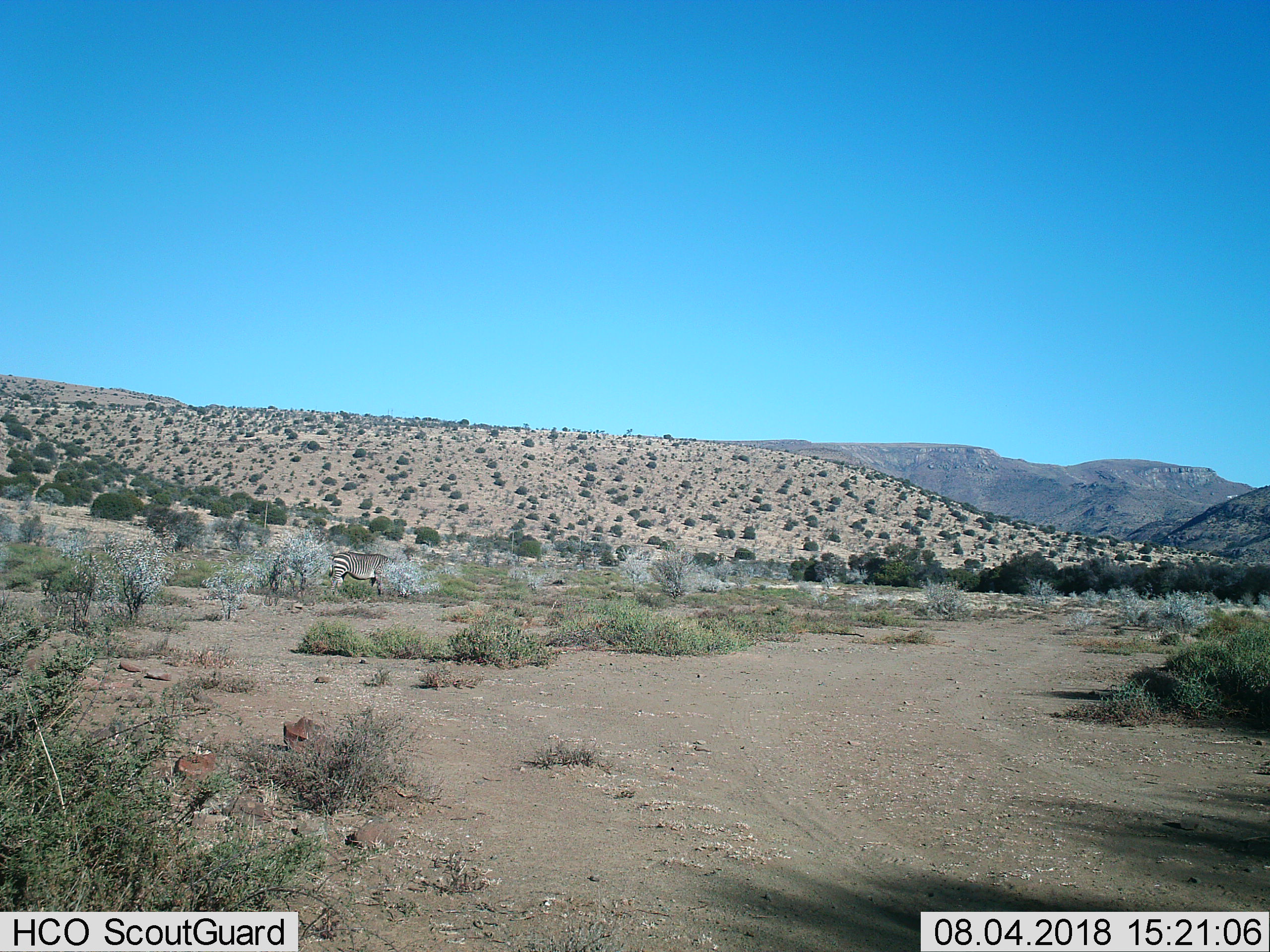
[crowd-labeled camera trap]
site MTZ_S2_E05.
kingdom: Animalia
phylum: Chordata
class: Mammalia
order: Perissodactyla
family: Equidae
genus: Equus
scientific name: Equus zebra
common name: mountain zebra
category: zebramountain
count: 1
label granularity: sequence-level